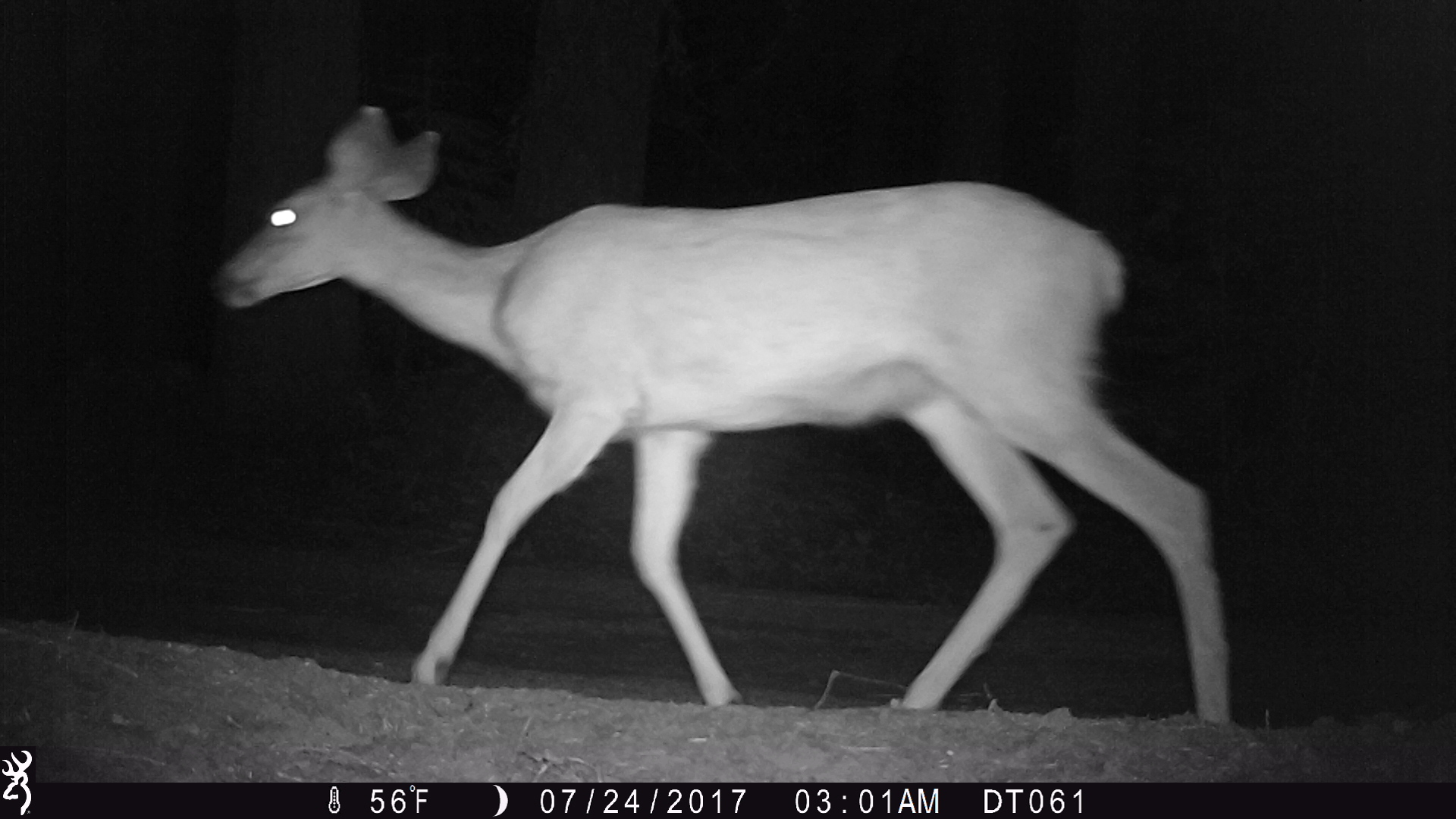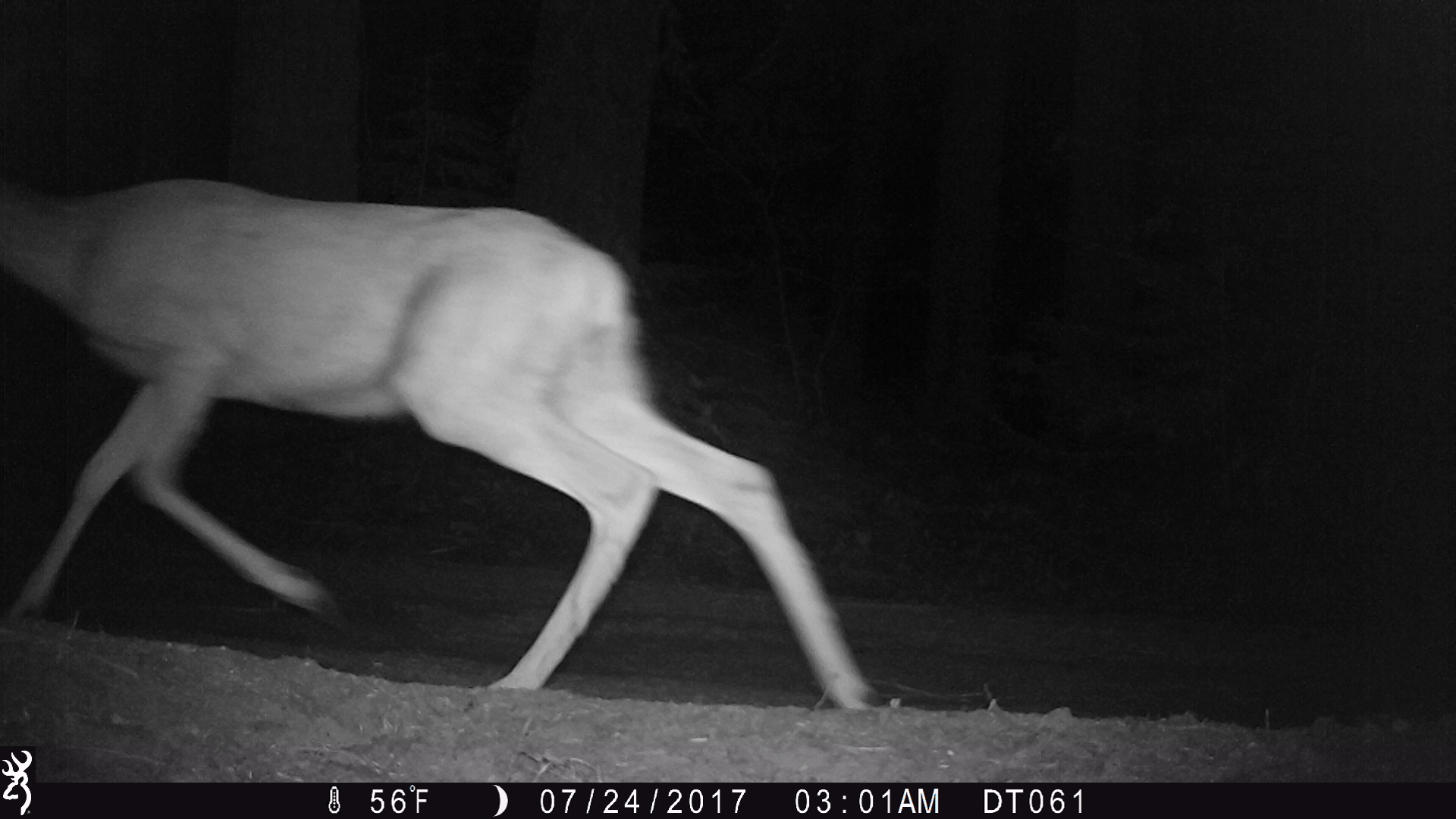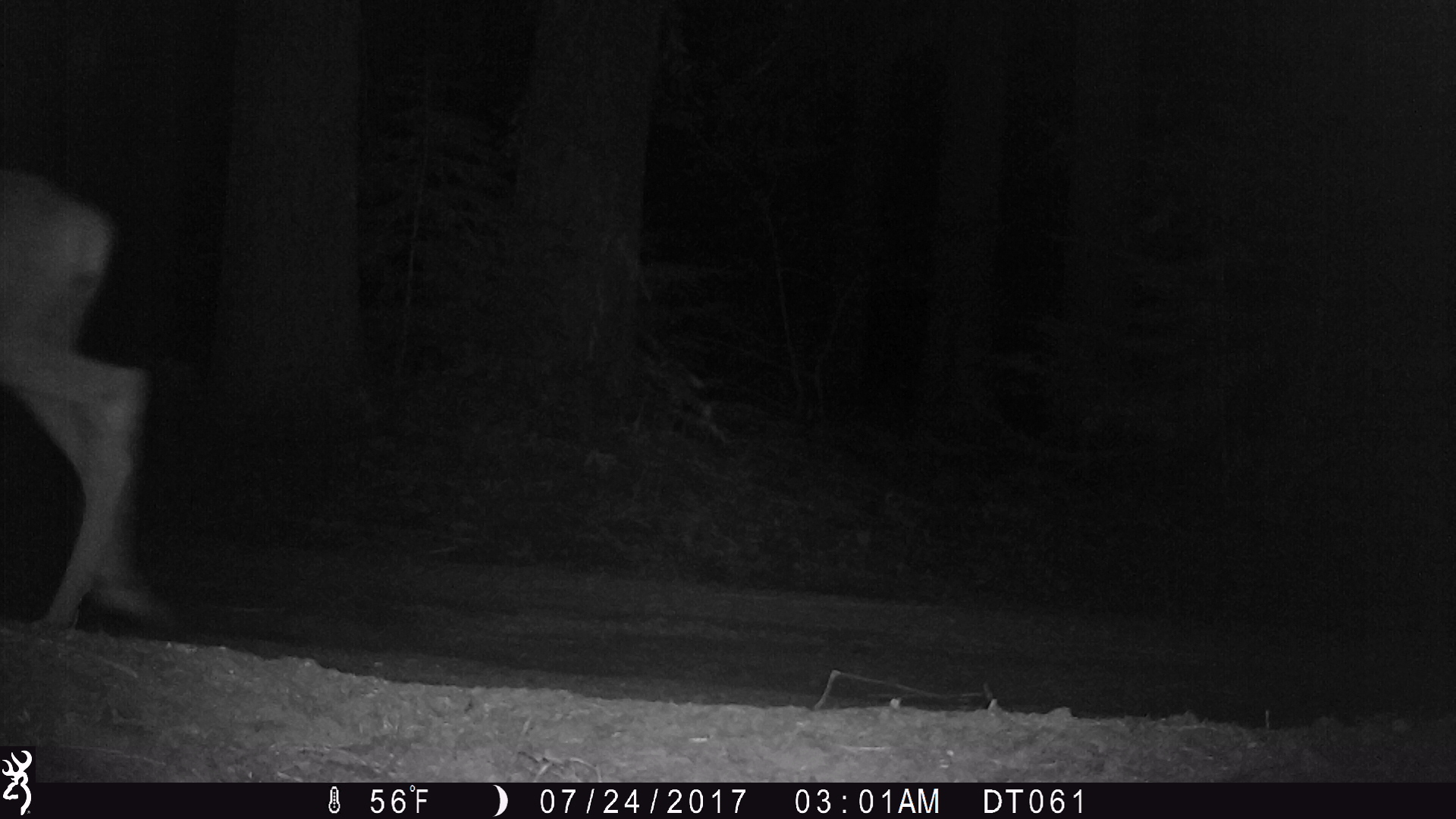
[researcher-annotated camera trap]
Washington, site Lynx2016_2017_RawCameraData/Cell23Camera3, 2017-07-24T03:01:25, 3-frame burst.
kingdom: Animalia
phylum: Chordata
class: Mammalia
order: Artiodactyla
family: Cervidae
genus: Odocoileus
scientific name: Odocoileus hemionus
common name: mule deer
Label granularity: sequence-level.